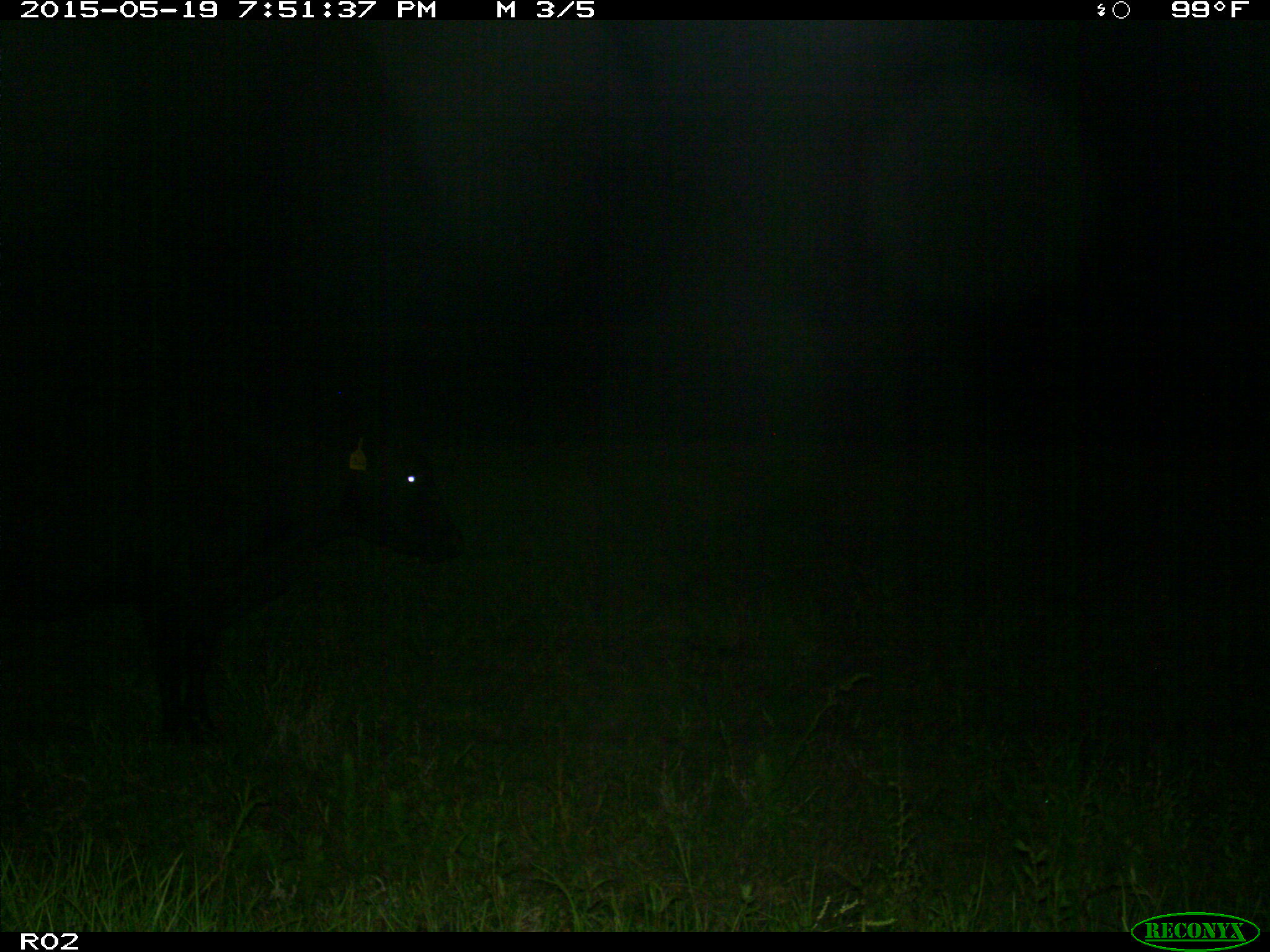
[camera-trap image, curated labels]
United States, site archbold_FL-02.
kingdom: Animalia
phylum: Chordata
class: Mammalia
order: Artiodactyla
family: Bovidae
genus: Bos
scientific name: Bos taurus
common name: domestic cow